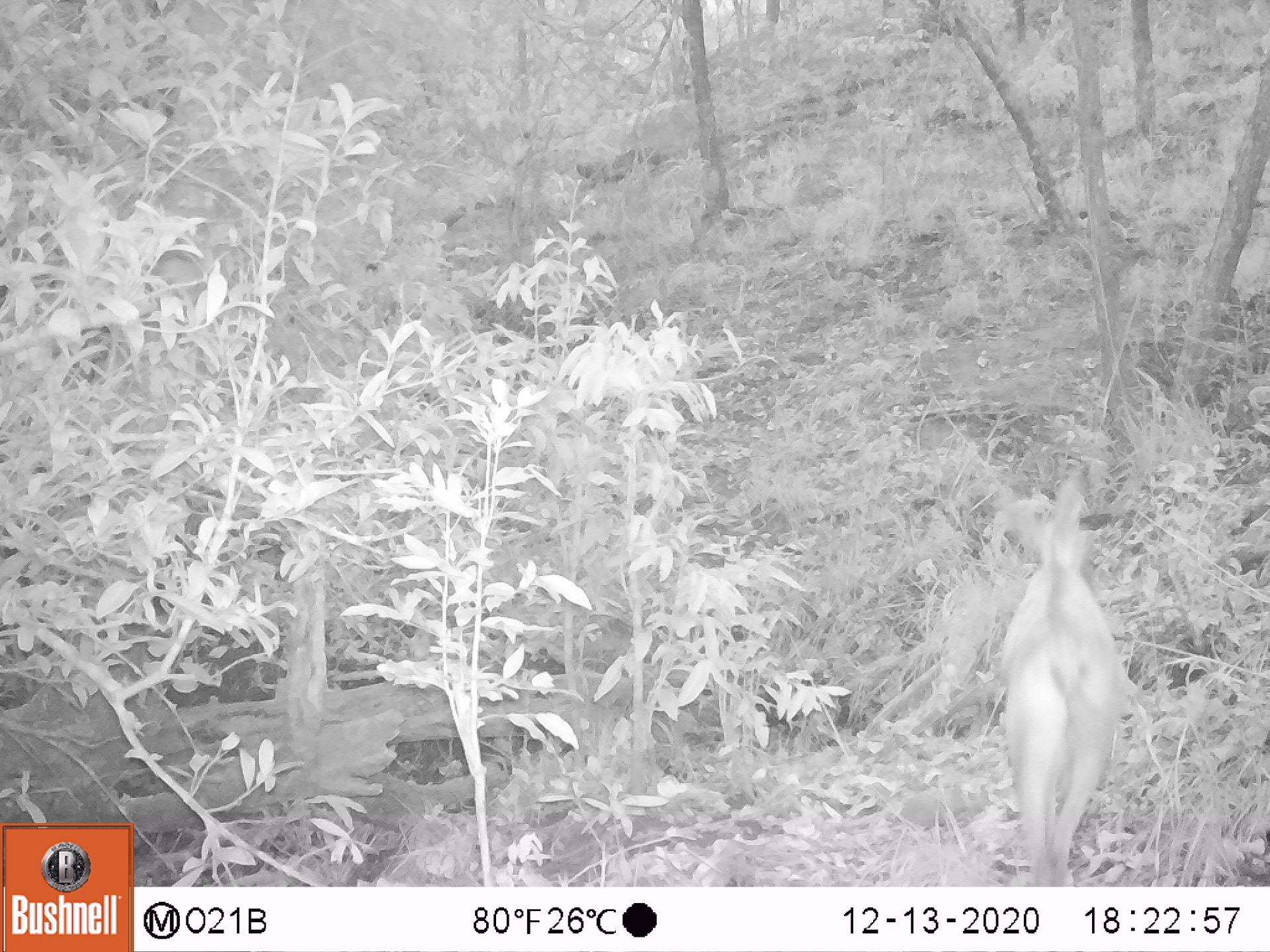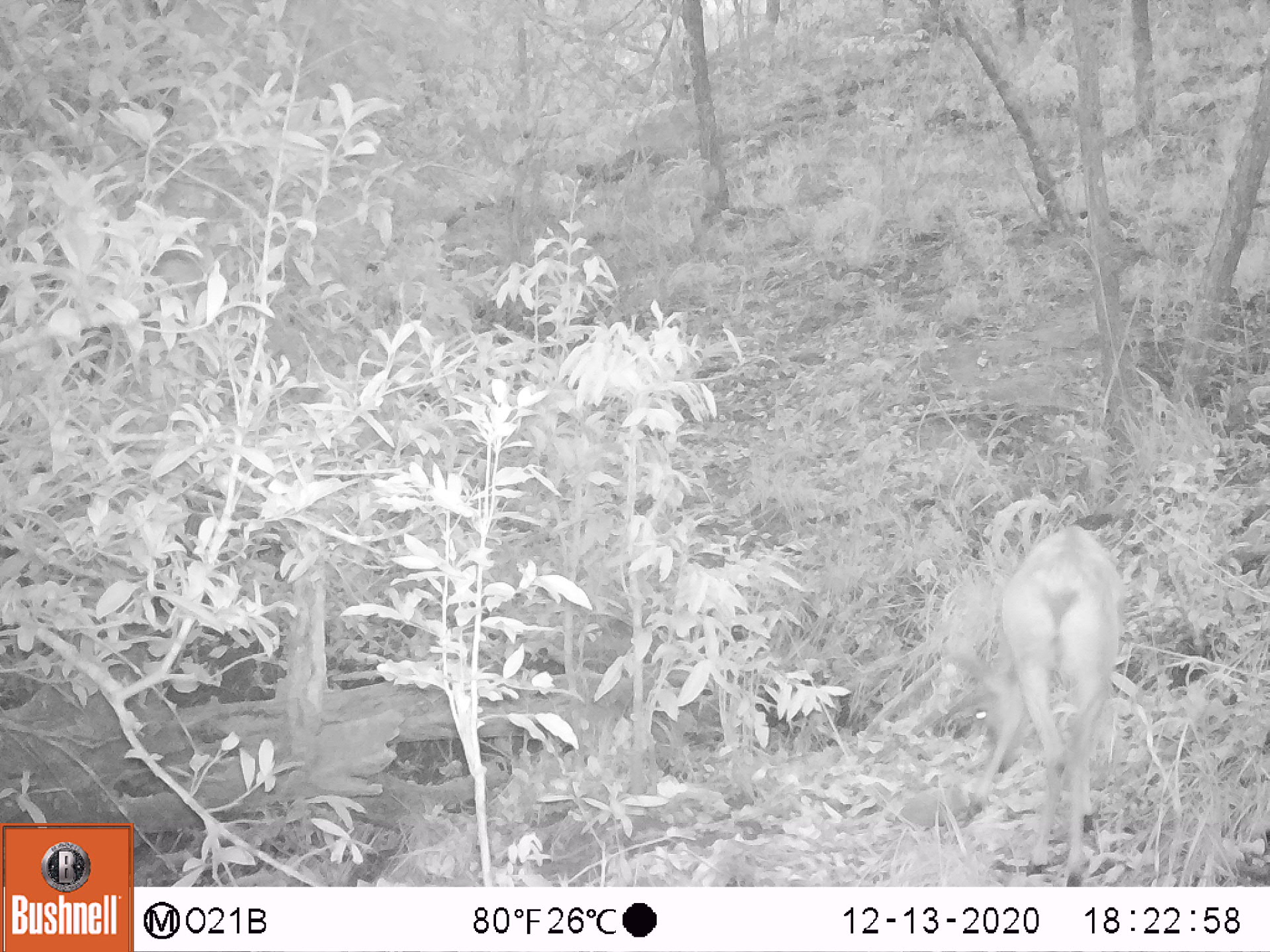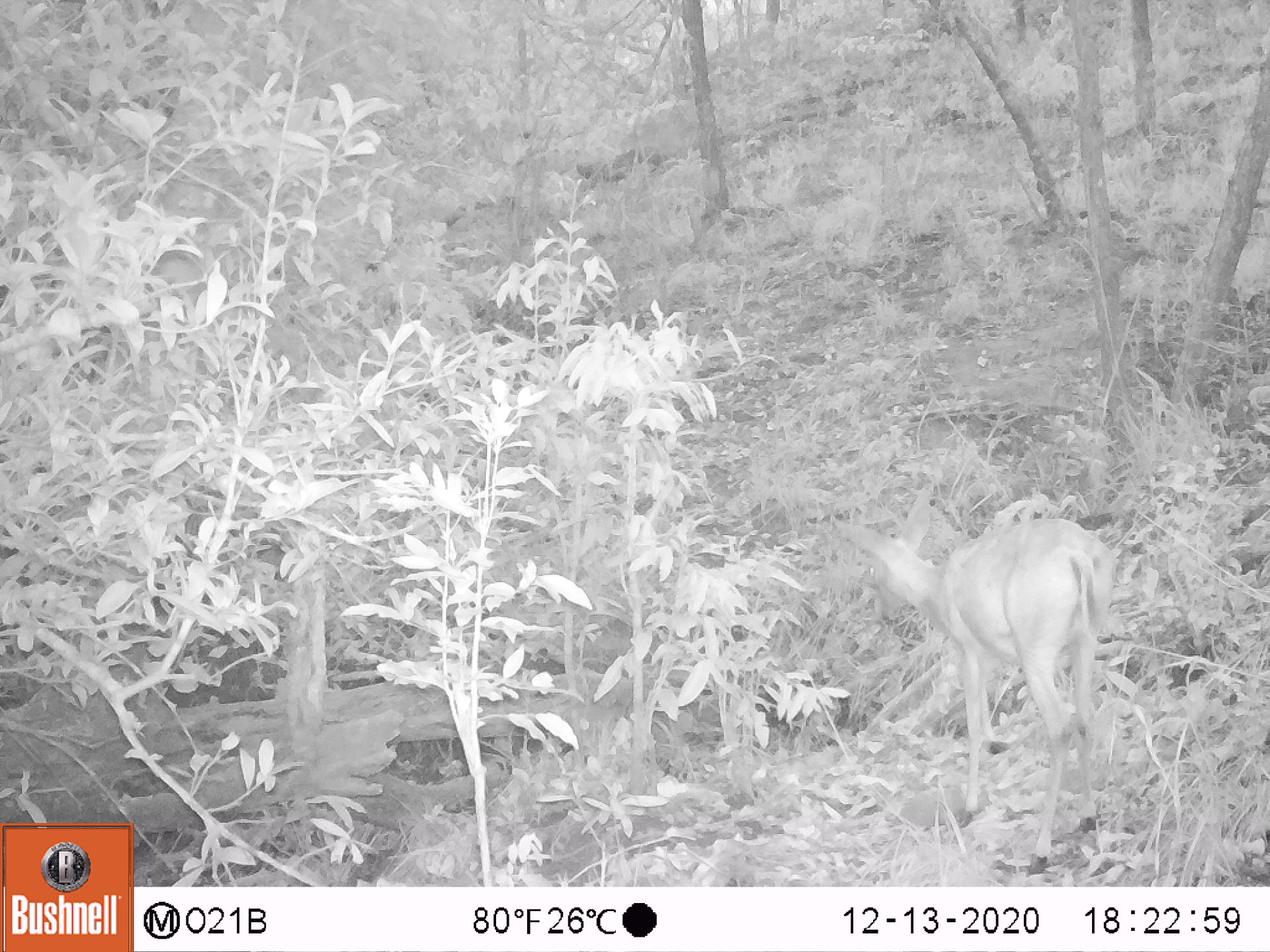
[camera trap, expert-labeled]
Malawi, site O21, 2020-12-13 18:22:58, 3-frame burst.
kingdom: Animalia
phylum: Chordata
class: Mammalia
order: Artiodactyla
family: Bovidae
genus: Sylvicapra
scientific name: Sylvicapra grimmia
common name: common duiker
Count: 1.